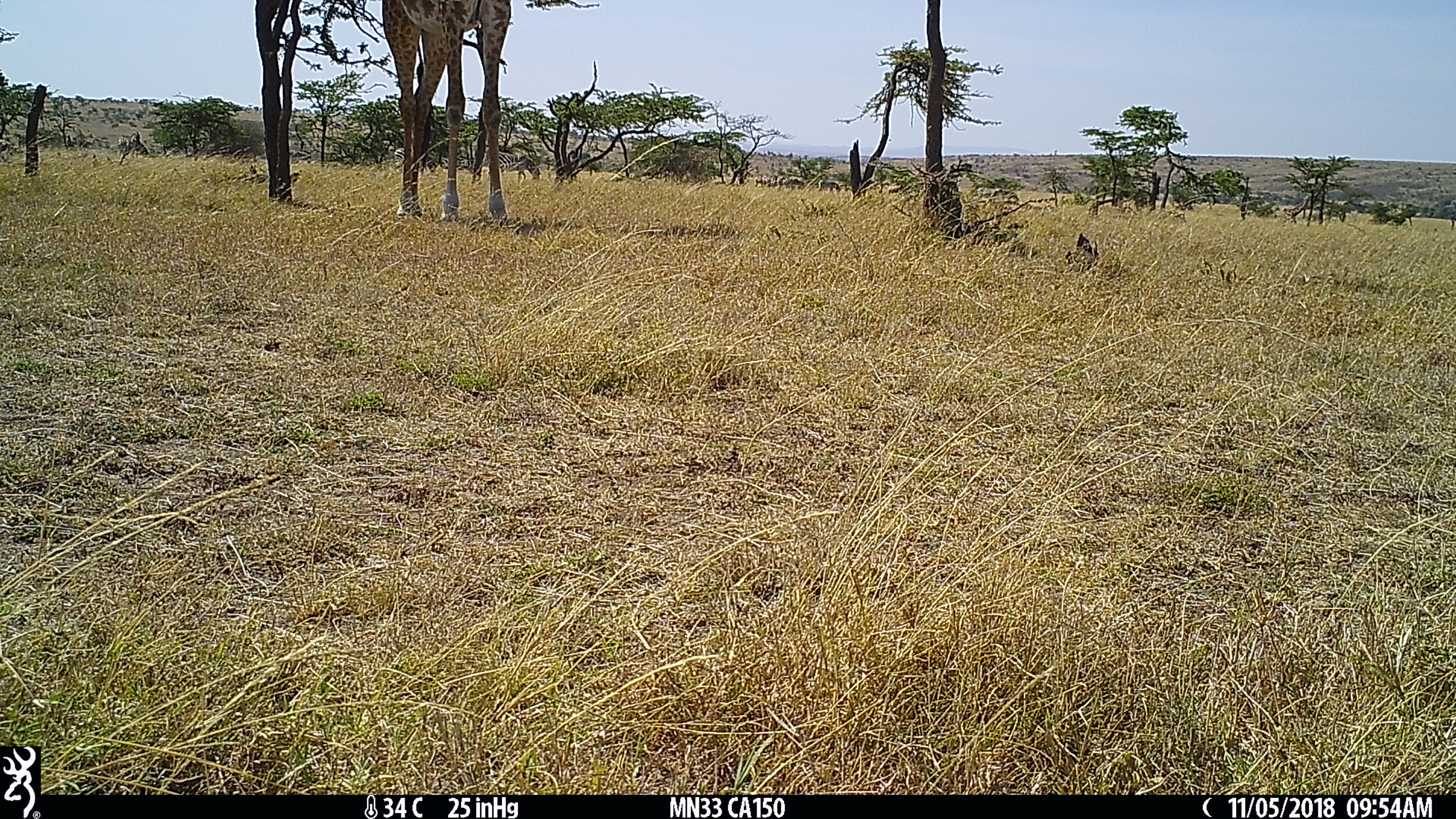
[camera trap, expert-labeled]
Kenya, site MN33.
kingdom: Animalia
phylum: Chordata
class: Mammalia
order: Perissodactyla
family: Equidae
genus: Equus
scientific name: Equus quagga burchellii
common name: burchell's zebra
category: zebra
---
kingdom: Animalia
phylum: Chordata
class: Mammalia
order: Artiodactyla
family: Giraffidae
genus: Giraffa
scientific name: Giraffa camelopardalis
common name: northern giraffe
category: giraffe